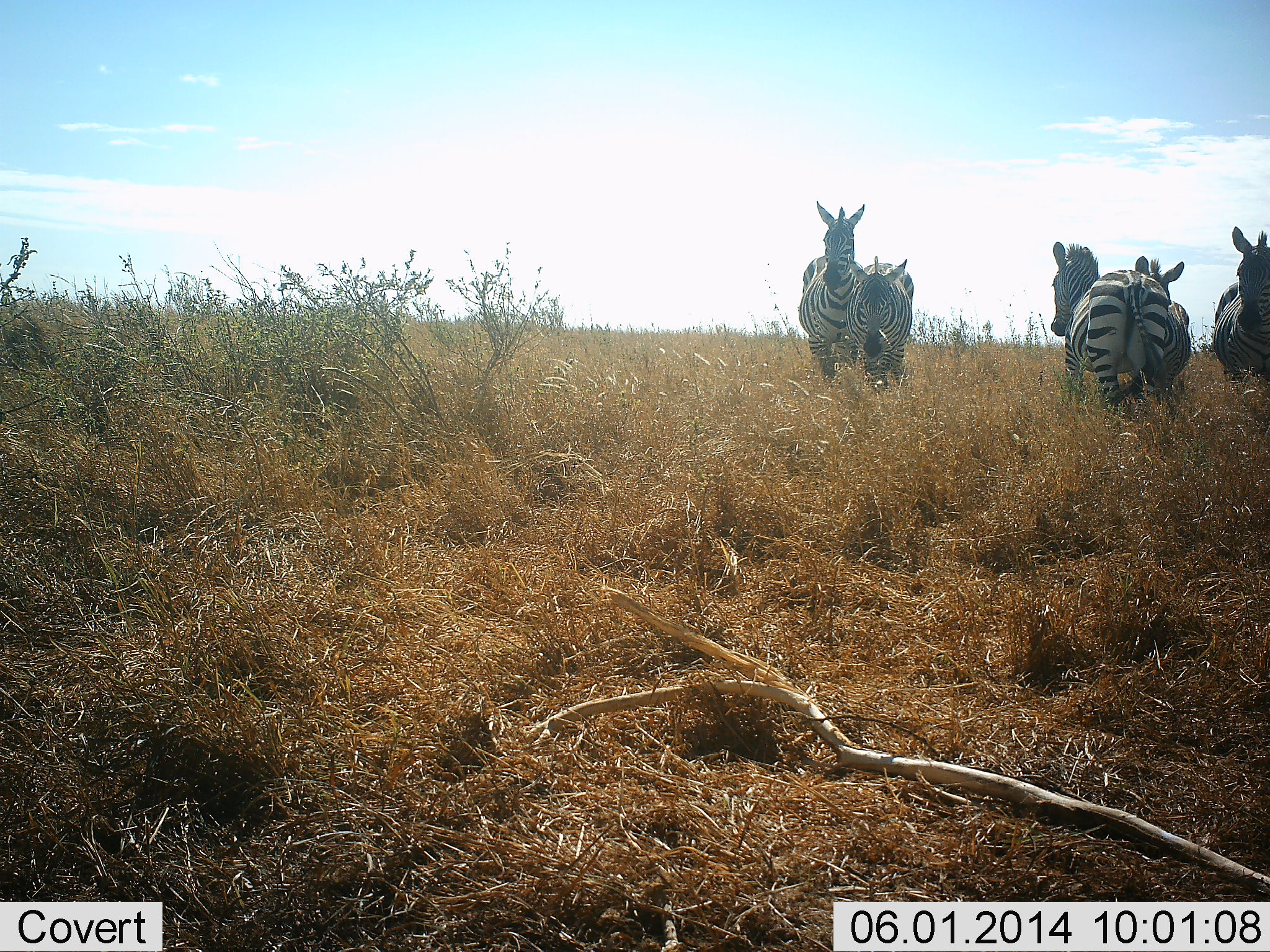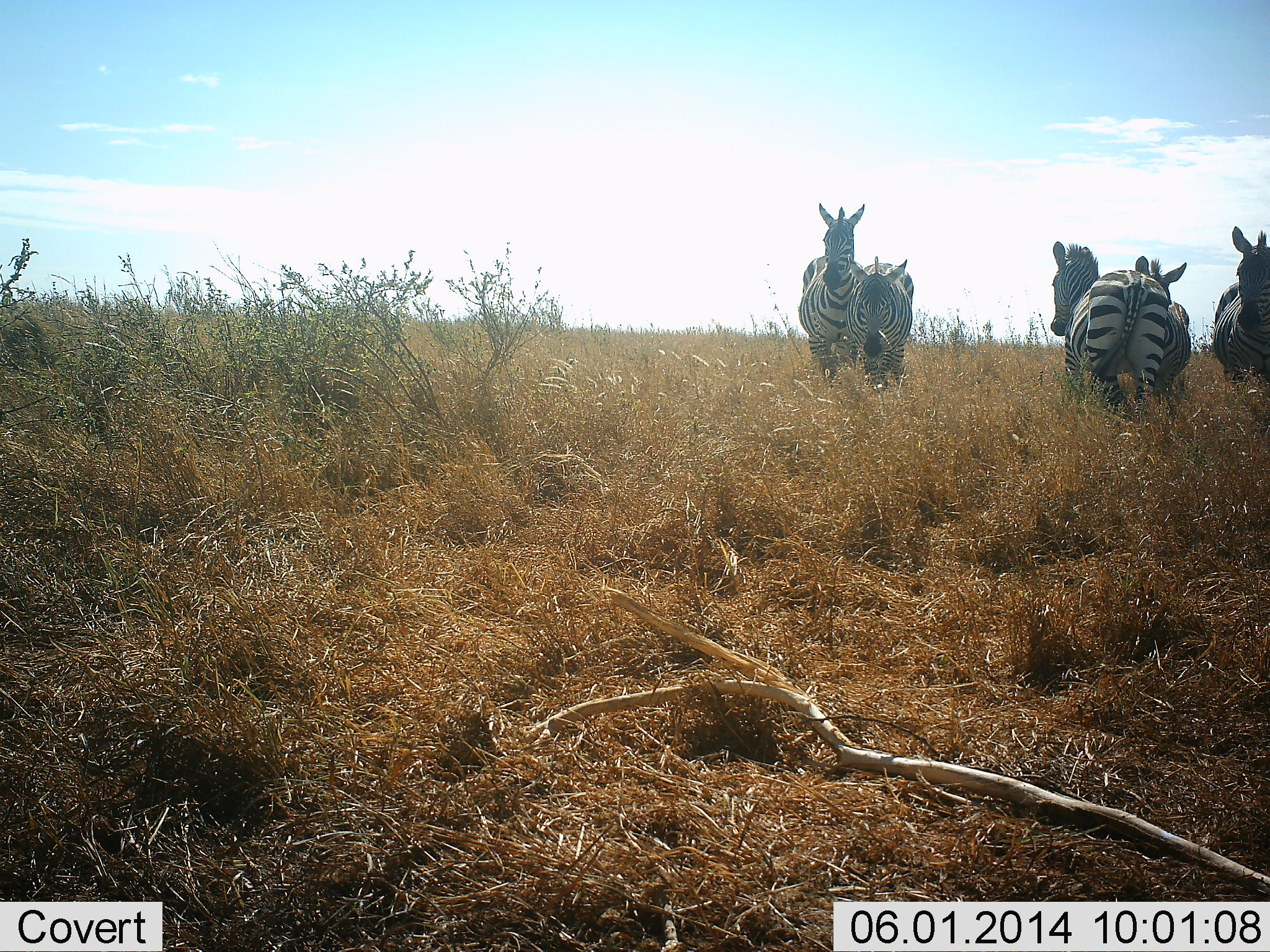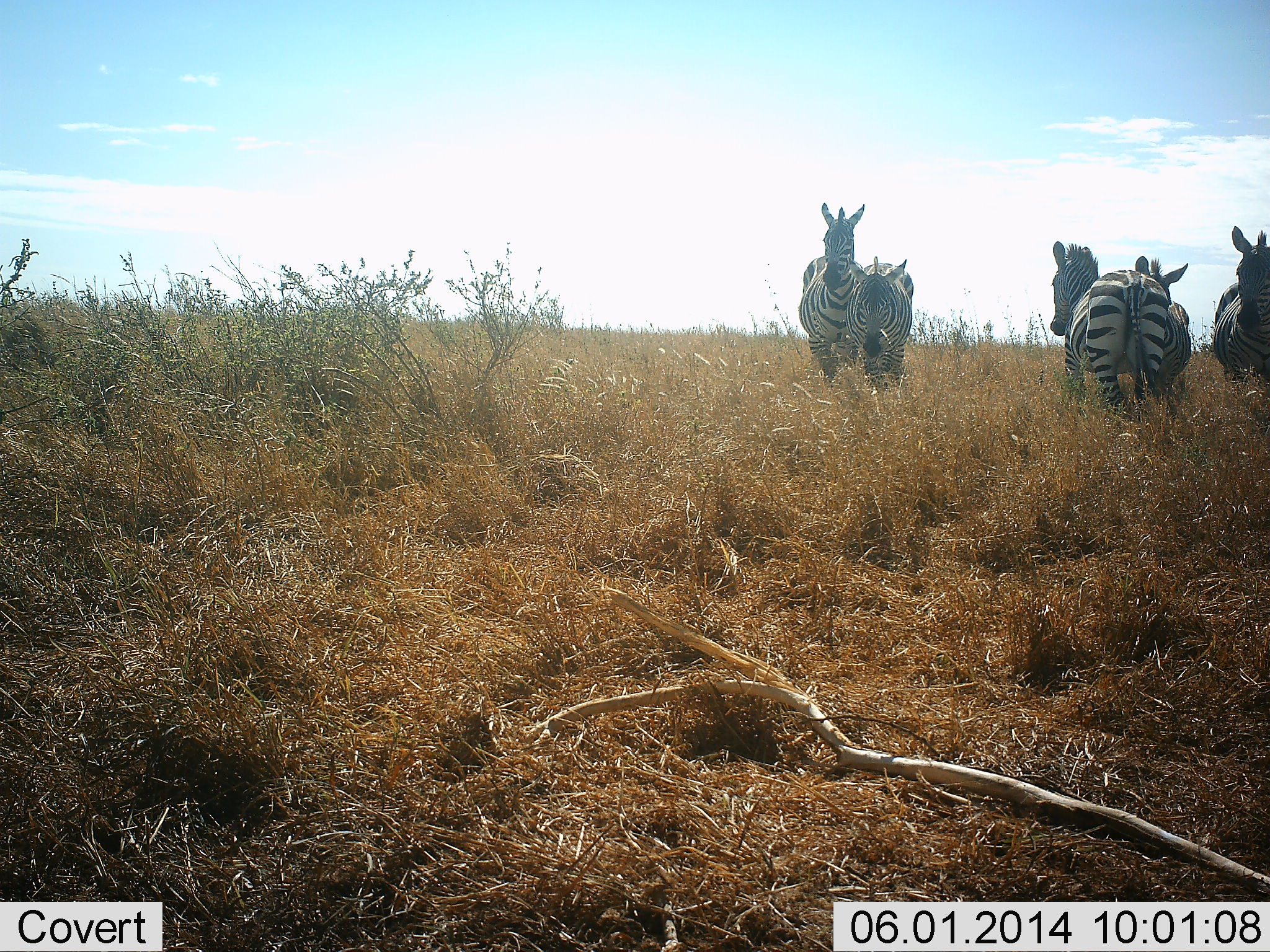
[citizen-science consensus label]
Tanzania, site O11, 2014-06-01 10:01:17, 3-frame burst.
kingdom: Animalia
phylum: Chordata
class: Mammalia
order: Perissodactyla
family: Equidae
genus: Equus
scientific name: Equus quagga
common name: plains zebra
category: zebra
Zebra (plains zebra) (Equus quagga), count 5. Behavior (volunteer vote fractions): standing 100%, resting 0%, moving 10%, interacting 10%. Young present (vote fraction): 0%. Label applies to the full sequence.